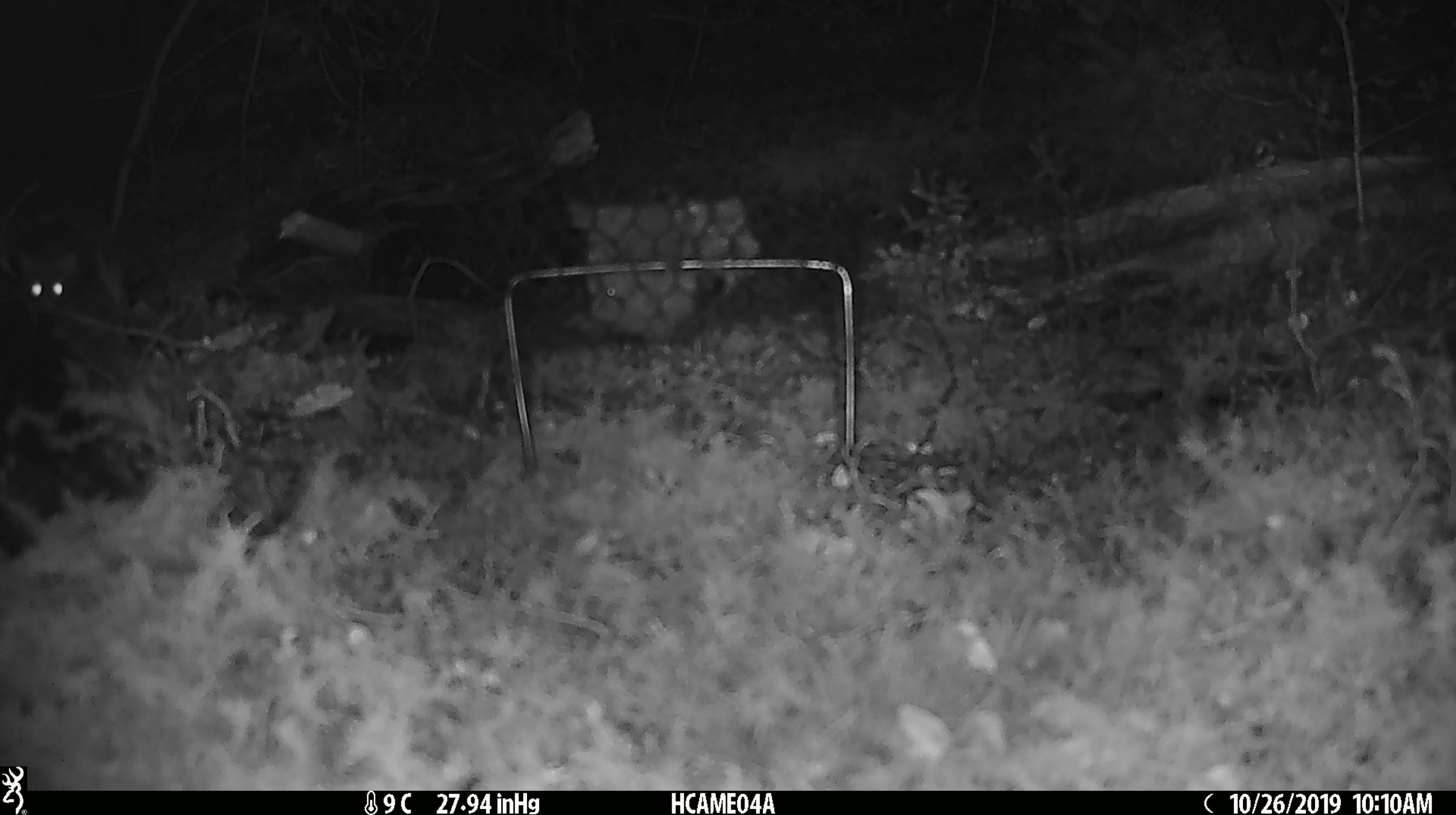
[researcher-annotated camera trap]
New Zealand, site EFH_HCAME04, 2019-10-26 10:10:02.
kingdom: Animalia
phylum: Chordata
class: Mammalia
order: Rodentia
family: Muridae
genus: Mus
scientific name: Mus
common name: mouse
Mouse (Mus).